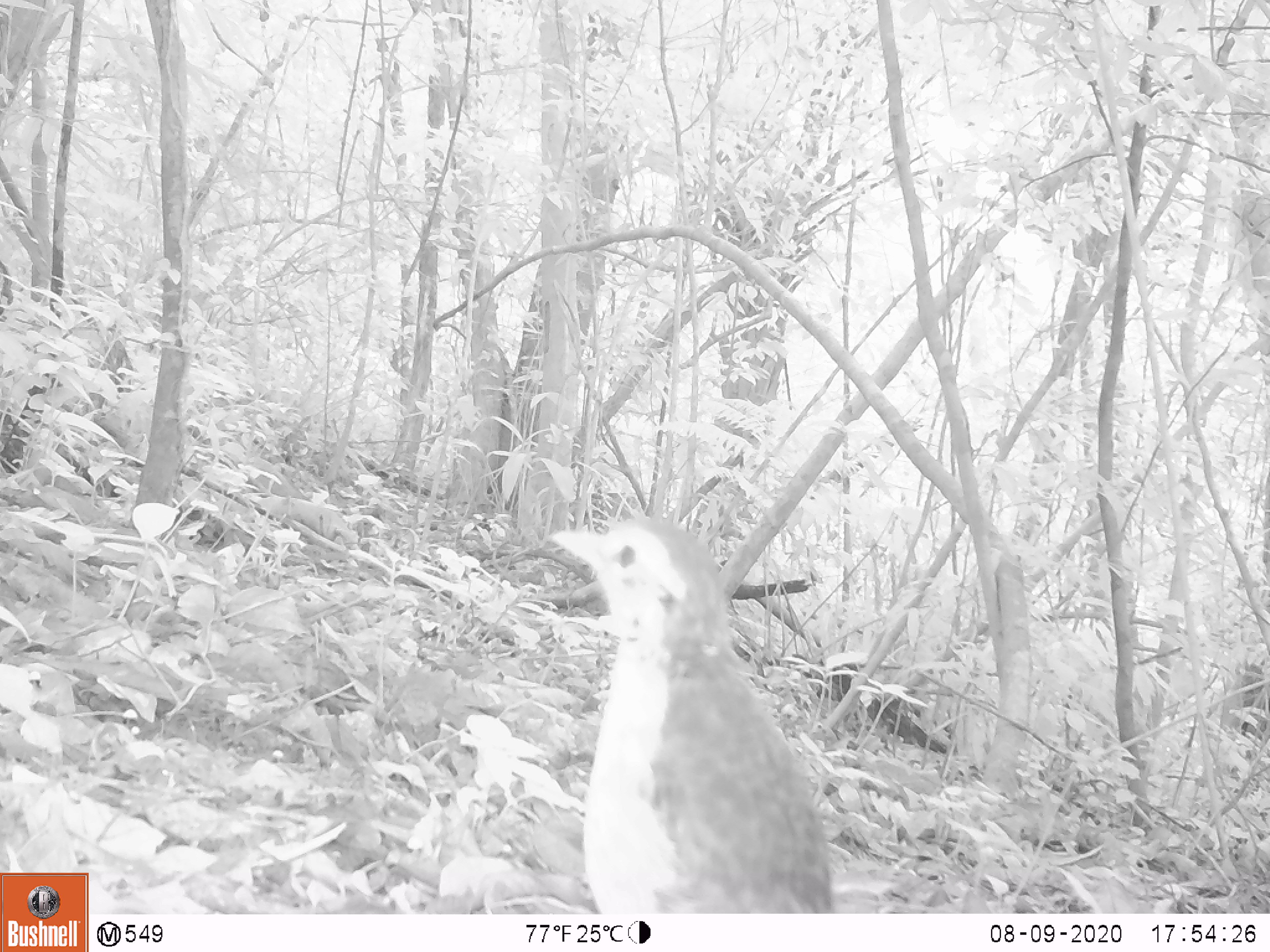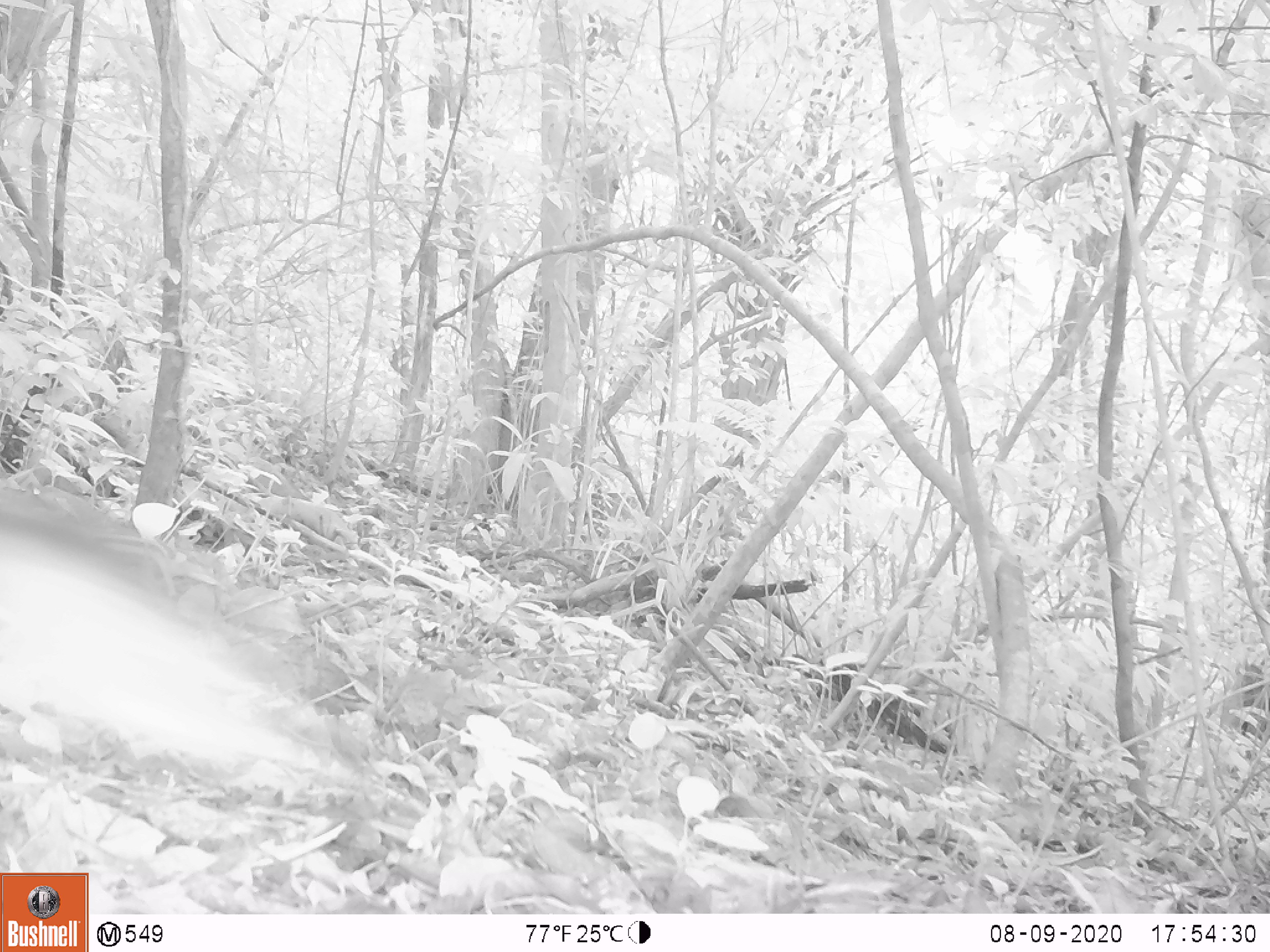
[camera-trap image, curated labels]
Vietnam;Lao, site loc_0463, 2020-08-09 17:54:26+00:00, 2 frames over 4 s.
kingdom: Animalia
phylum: Chordata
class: Aves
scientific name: Aves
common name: bird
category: unidentified bird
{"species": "unidentified bird (bird) (Aves)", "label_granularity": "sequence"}